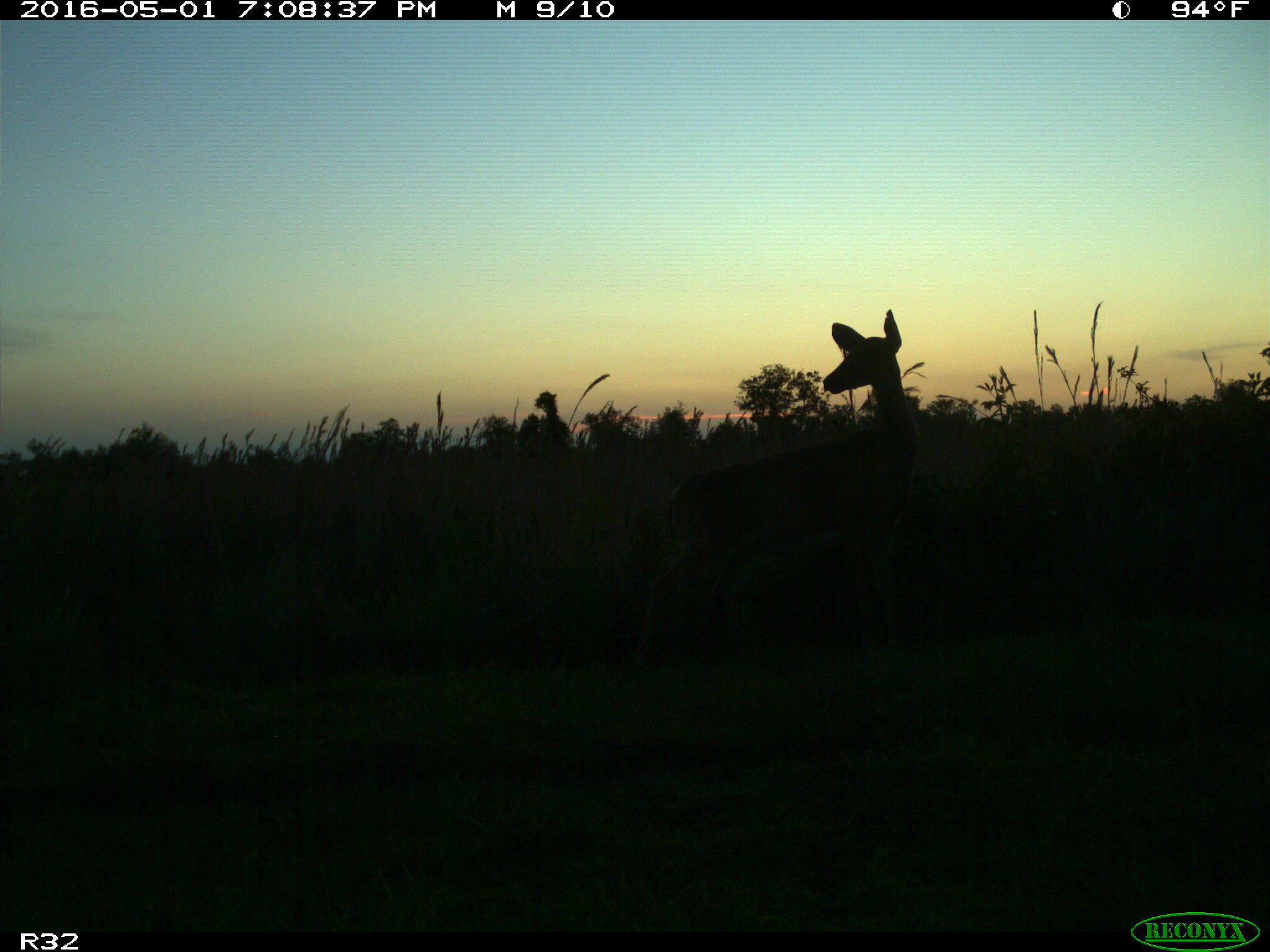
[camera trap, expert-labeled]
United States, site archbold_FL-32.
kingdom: Animalia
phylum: Chordata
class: Mammalia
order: Artiodactyla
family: Cervidae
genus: Odocoileus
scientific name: Odocoileus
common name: deer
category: unidentified deer